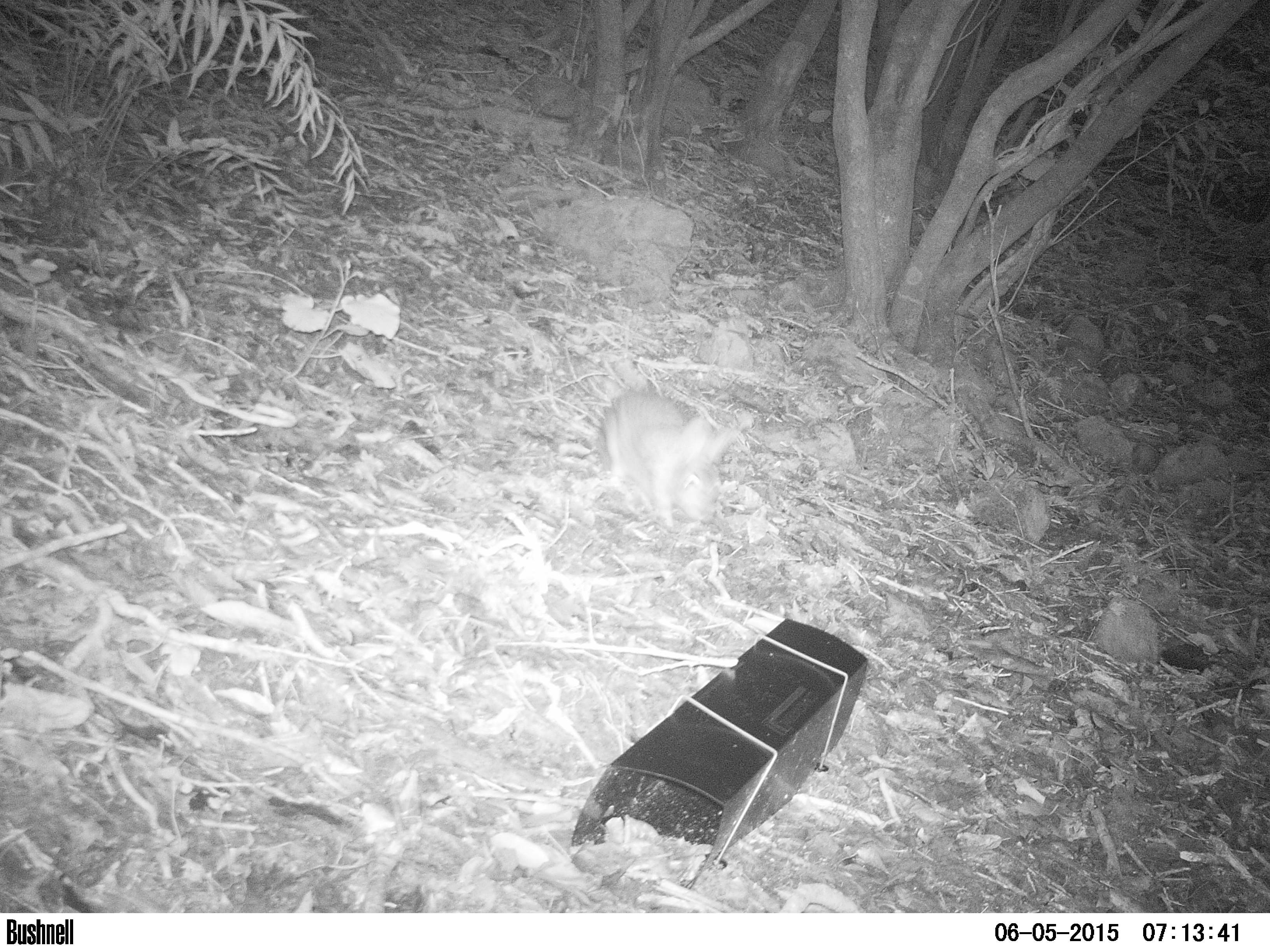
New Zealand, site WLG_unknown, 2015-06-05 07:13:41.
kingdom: Animalia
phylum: Chordata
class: Mammalia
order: Lagomorpha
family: Leporidae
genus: Oryctolagus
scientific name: Oryctolagus cuniculus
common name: european rabbit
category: rabbit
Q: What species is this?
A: Rabbit (european rabbit) (Oryctolagus cuniculus).